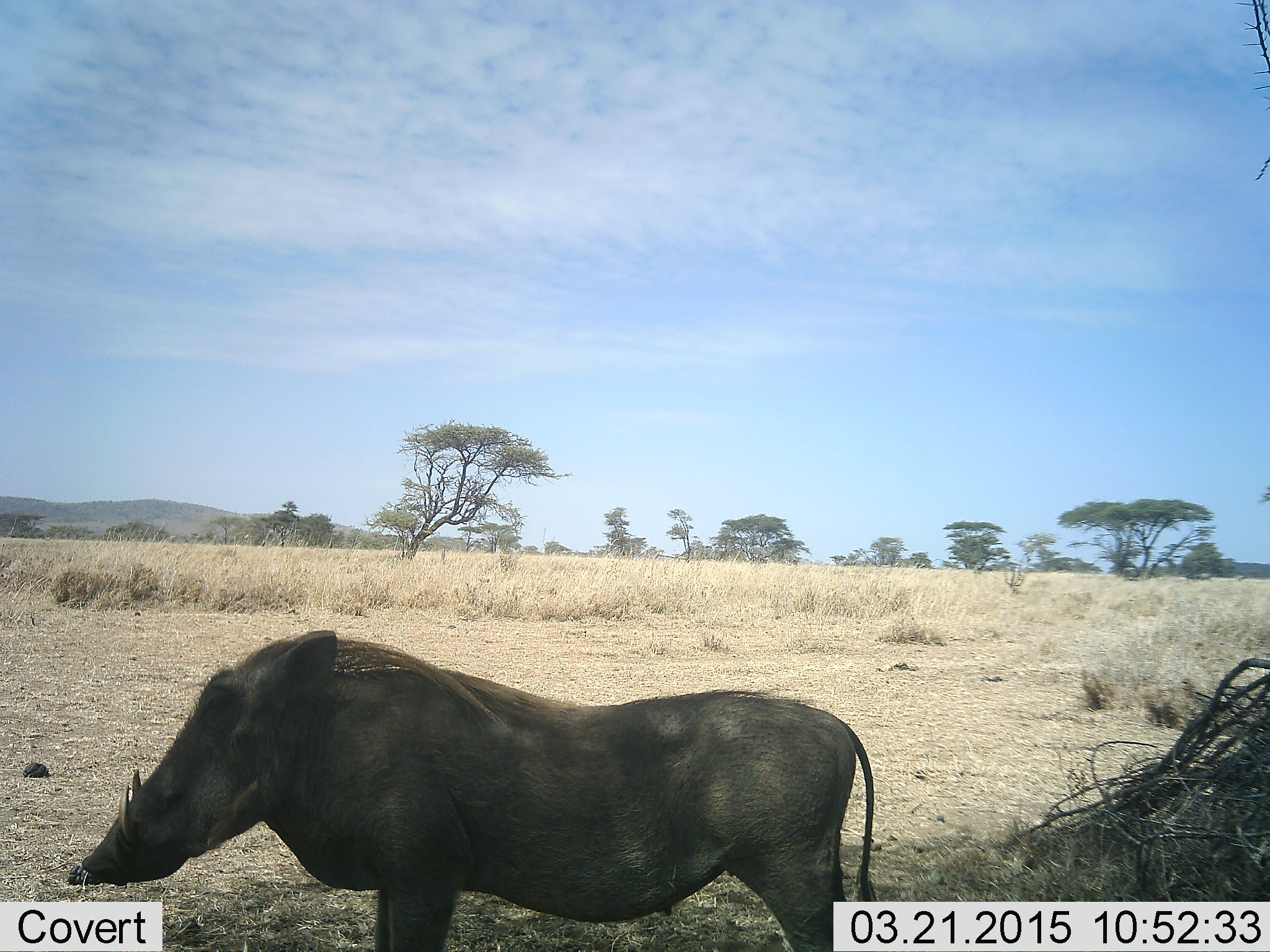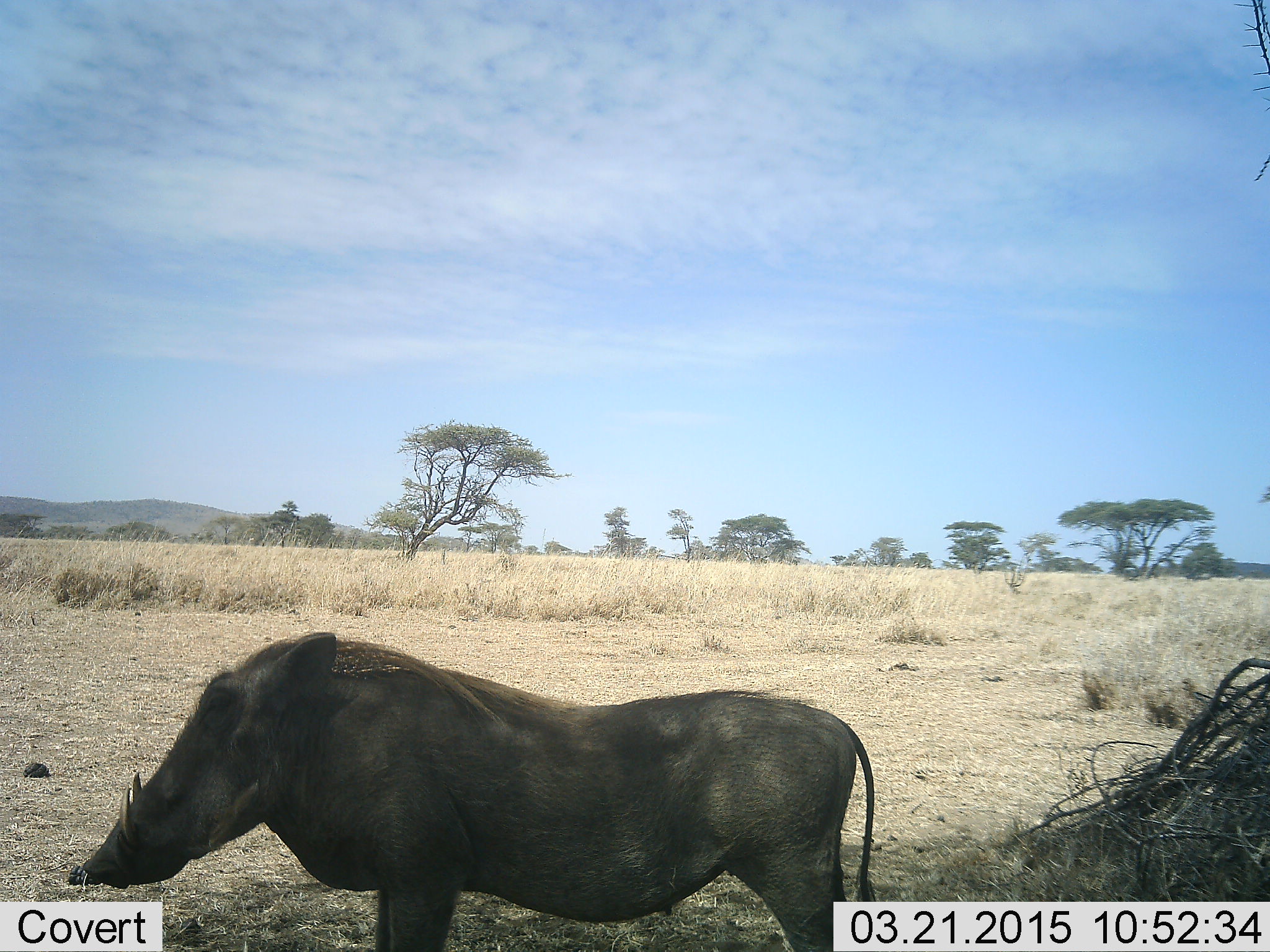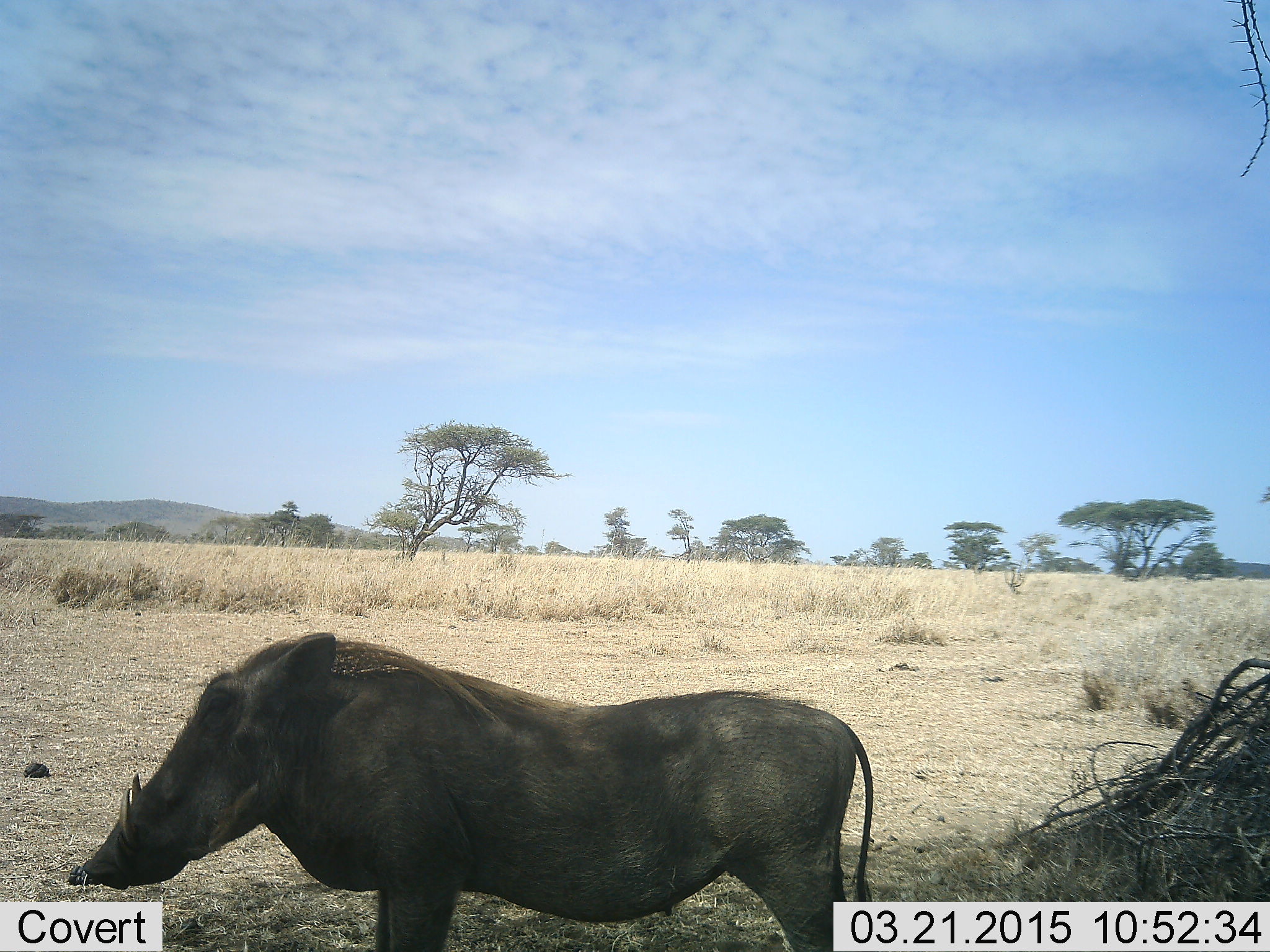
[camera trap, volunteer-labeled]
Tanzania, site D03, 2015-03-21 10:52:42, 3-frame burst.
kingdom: Animalia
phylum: Chordata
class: Mammalia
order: Artiodactyla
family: Suidae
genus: Phacochoerus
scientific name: Phacochoerus africanus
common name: warthog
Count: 1.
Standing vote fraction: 100%.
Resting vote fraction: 10%.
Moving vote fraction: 0%.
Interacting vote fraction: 0%.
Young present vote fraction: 0%.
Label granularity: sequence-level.